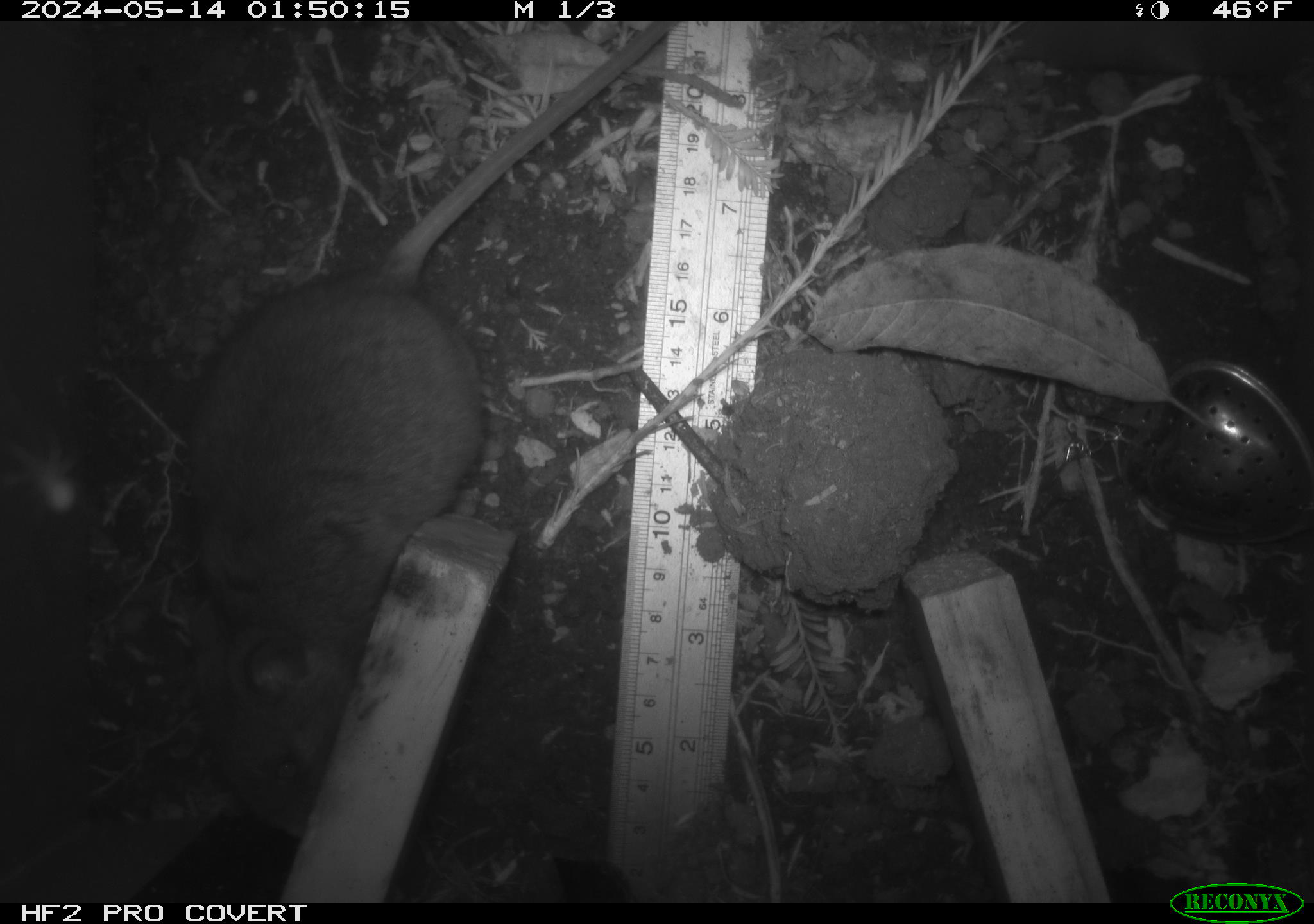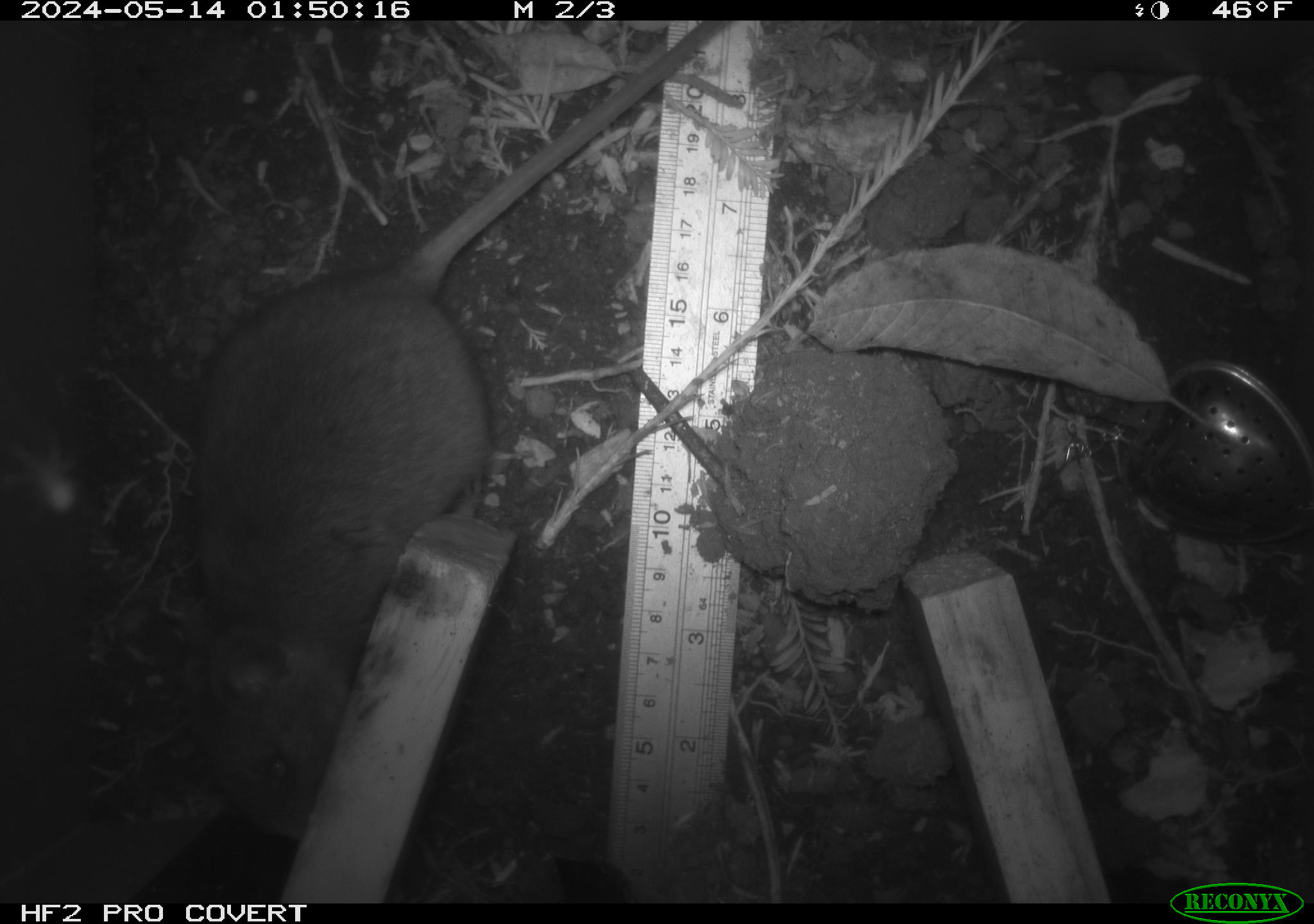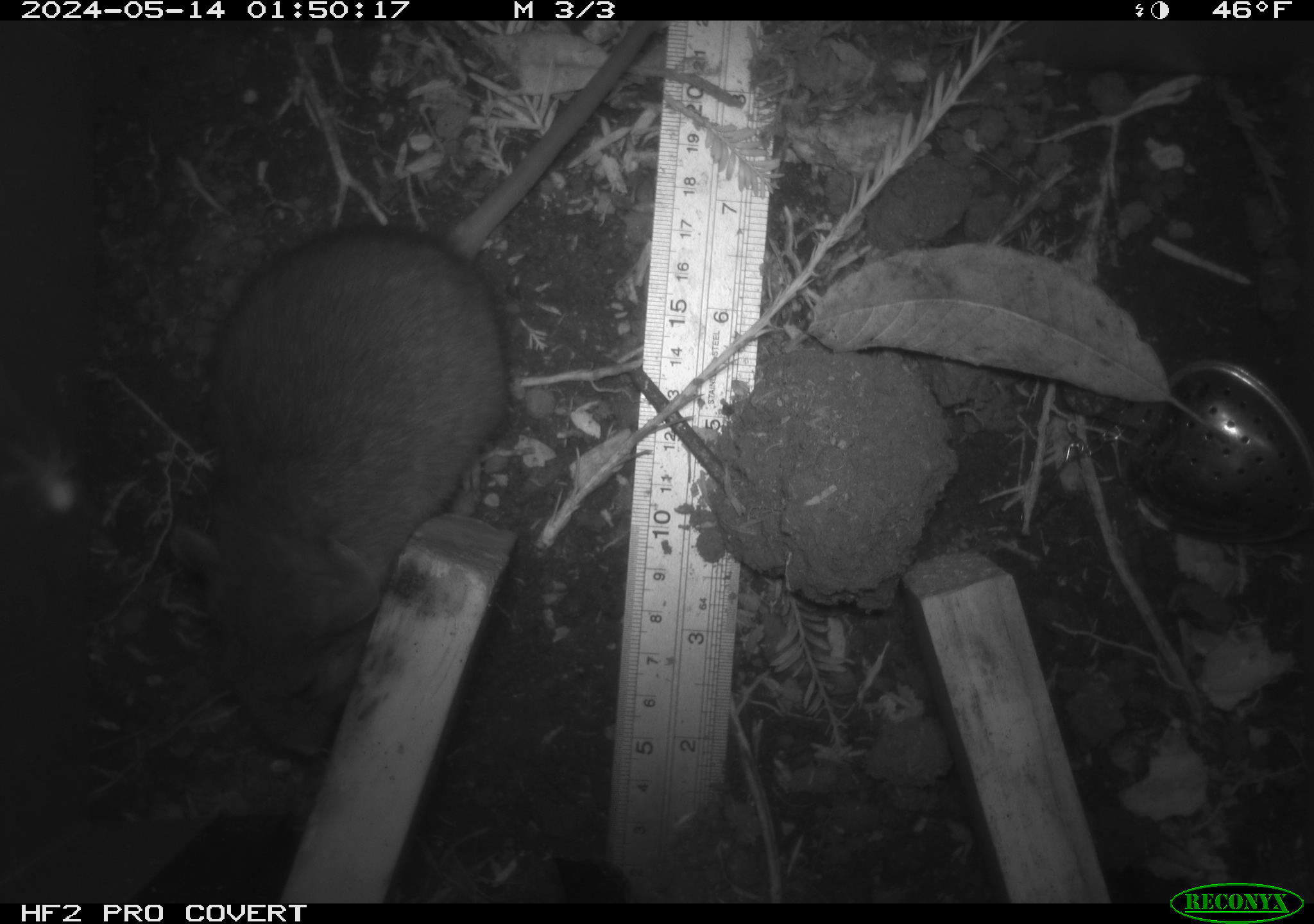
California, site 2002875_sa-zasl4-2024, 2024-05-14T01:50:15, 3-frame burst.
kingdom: Animalia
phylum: Chordata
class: Mammalia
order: Rodentia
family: Cricetidae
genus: Neotoma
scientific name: Neotoma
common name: pack rat or woodrat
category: neotoma species